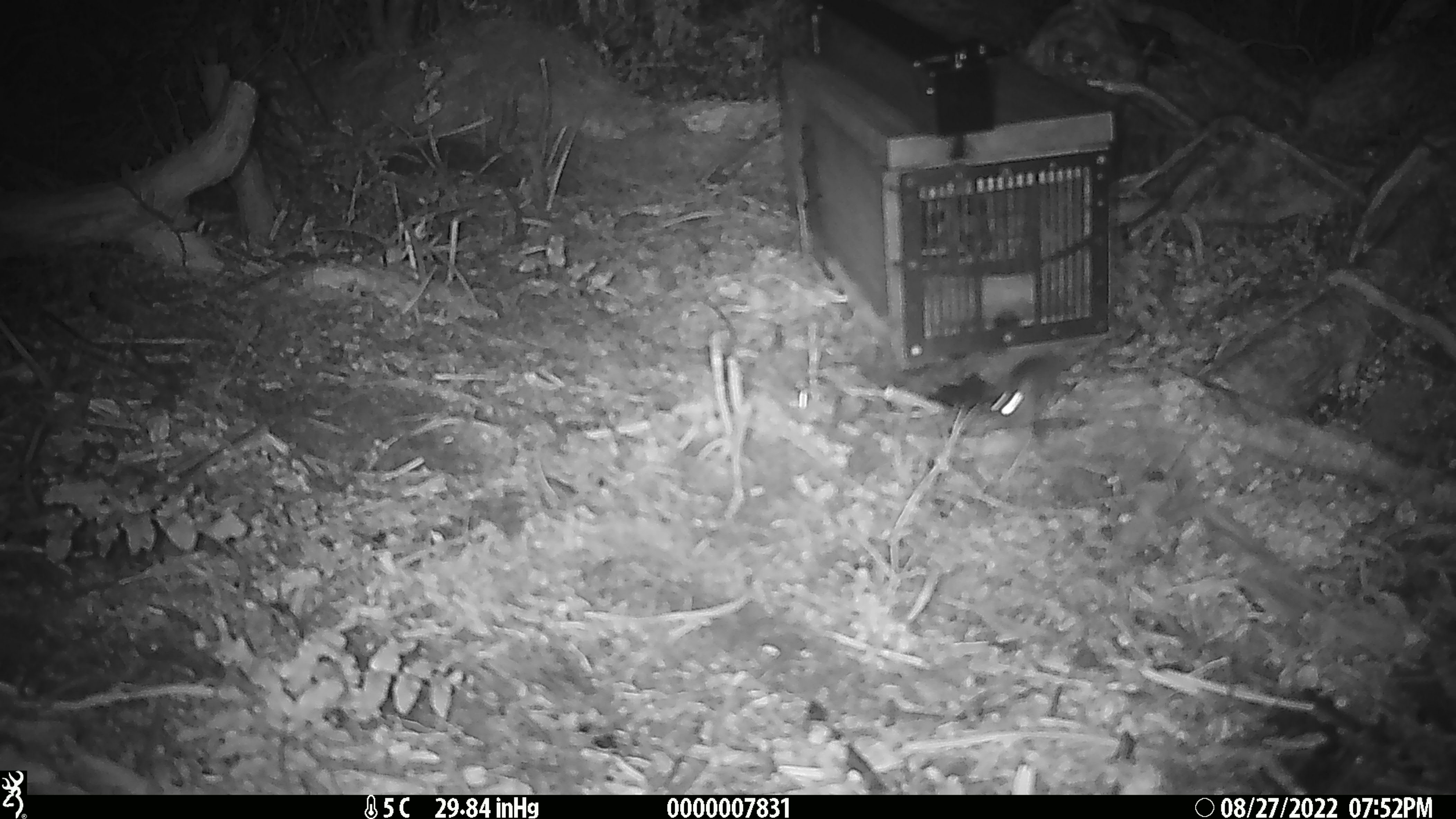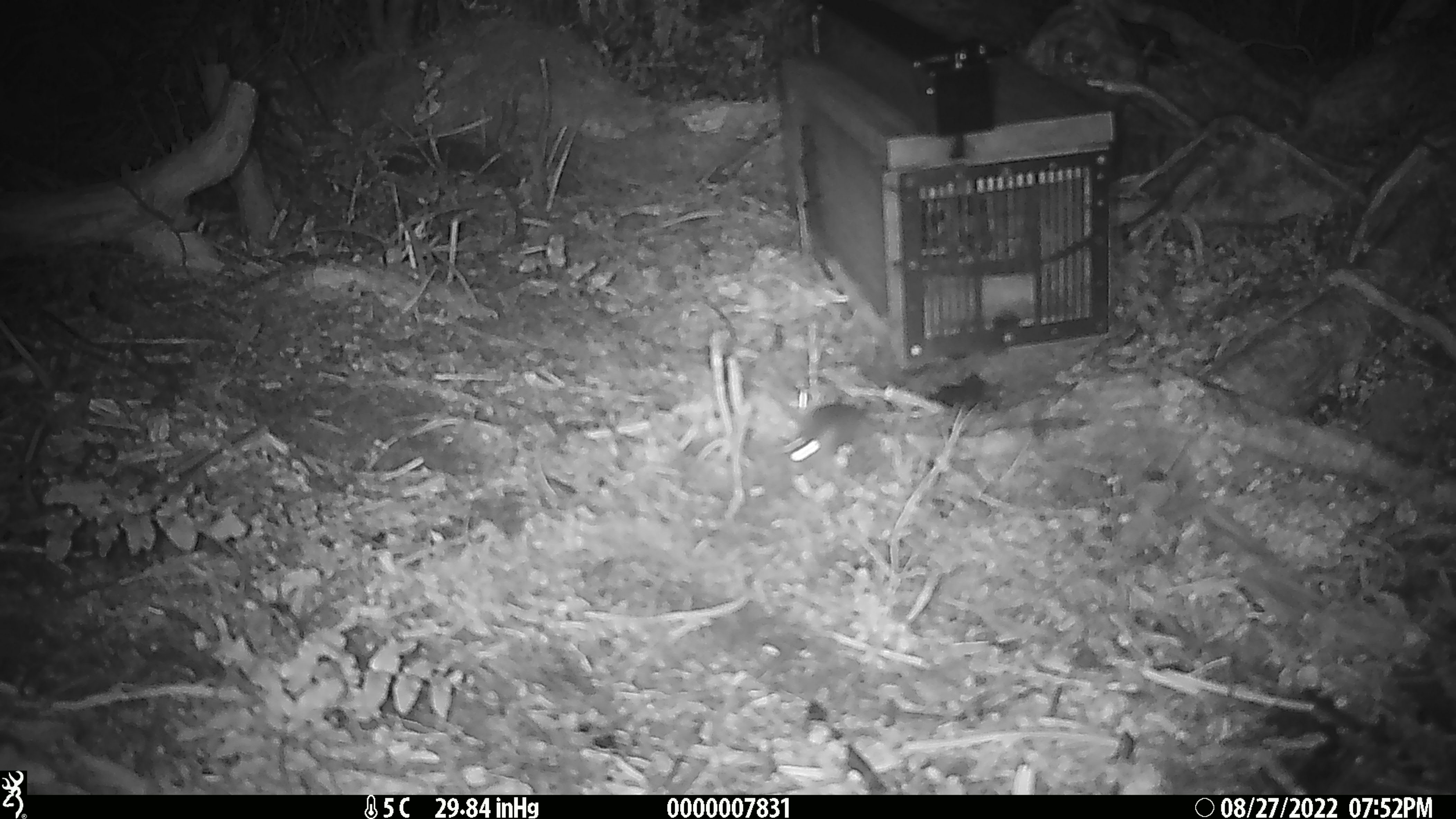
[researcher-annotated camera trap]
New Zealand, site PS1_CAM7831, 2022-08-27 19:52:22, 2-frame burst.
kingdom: Animalia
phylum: Chordata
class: Mammalia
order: Rodentia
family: Muridae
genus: Mus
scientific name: Mus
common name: mouse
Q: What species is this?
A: Mouse (Mus).